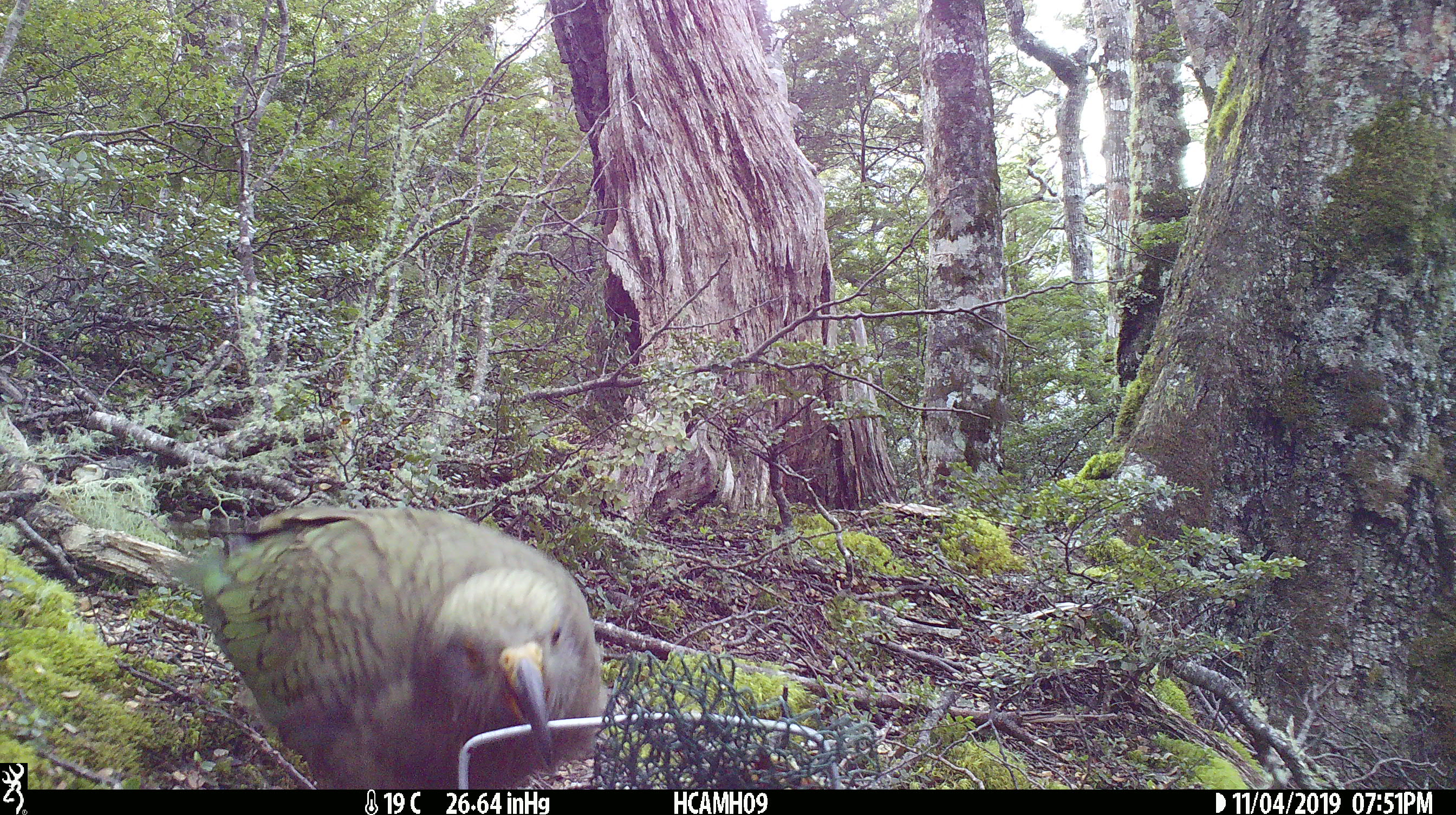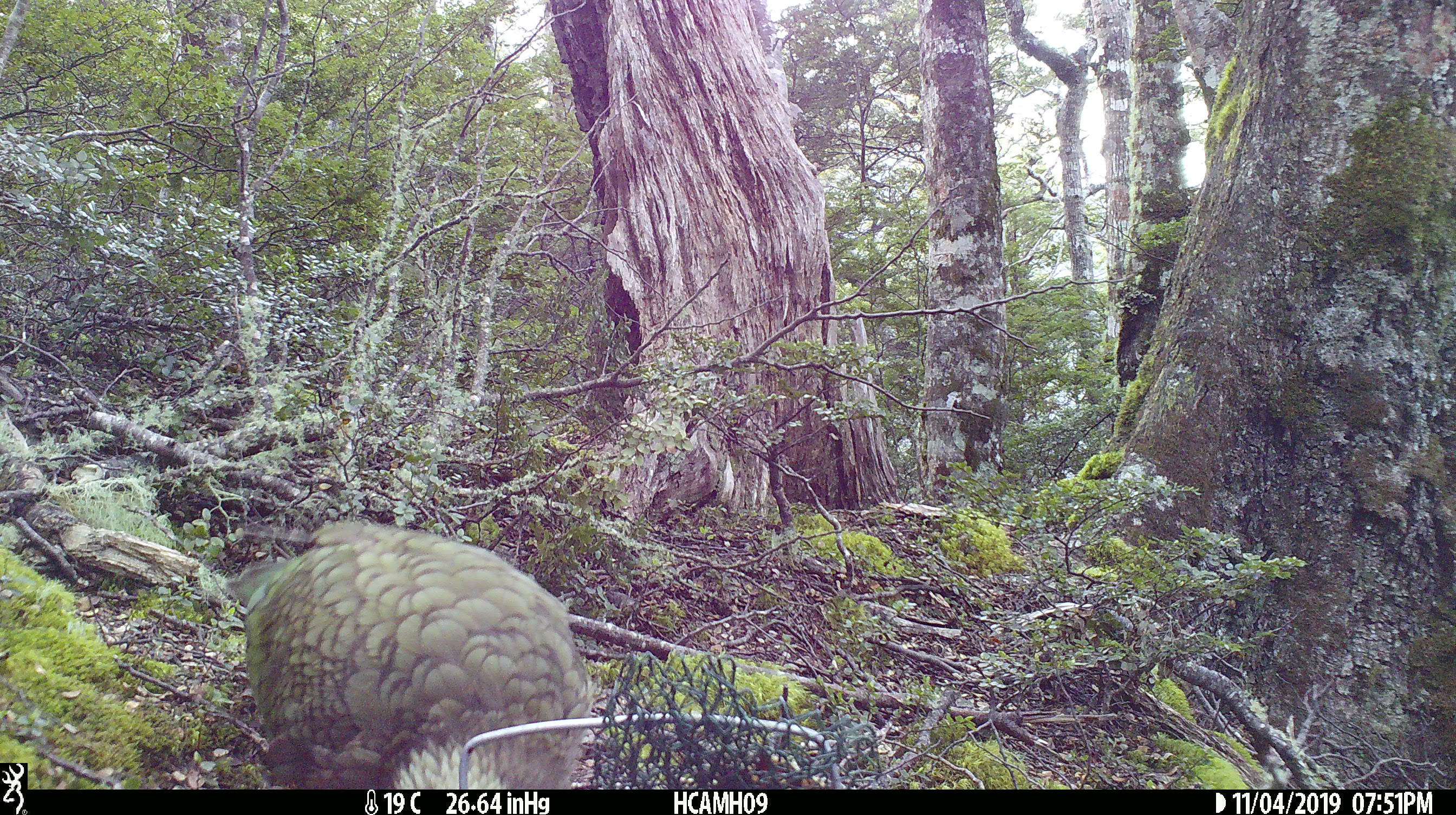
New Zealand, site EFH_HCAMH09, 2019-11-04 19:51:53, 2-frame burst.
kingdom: Animalia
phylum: Chordata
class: Aves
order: Psittaciformes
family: Strigopidae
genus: Nestor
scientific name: Nestor notabilis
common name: kea